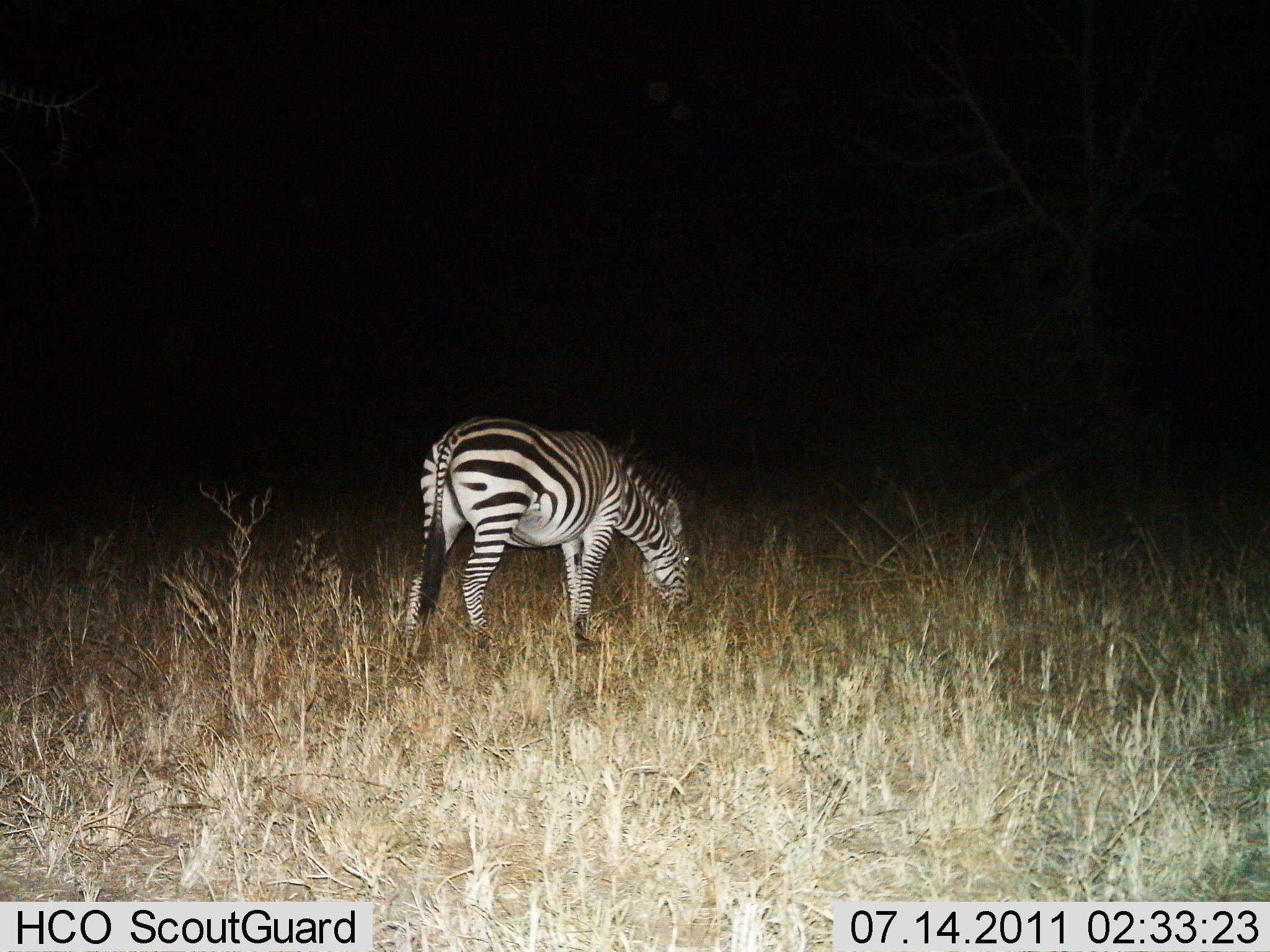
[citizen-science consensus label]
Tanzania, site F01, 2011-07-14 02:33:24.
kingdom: Animalia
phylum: Chordata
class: Mammalia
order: Perissodactyla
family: Equidae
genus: Equus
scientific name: Equus quagga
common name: plains zebra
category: zebra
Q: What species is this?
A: Zebra (plains zebra) (Equus quagga).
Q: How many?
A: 1.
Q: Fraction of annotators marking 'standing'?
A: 23%.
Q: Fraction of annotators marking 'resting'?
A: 0%.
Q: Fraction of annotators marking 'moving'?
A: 0%.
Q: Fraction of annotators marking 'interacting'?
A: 0%.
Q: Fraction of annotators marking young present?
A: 0%.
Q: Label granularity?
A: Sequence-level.